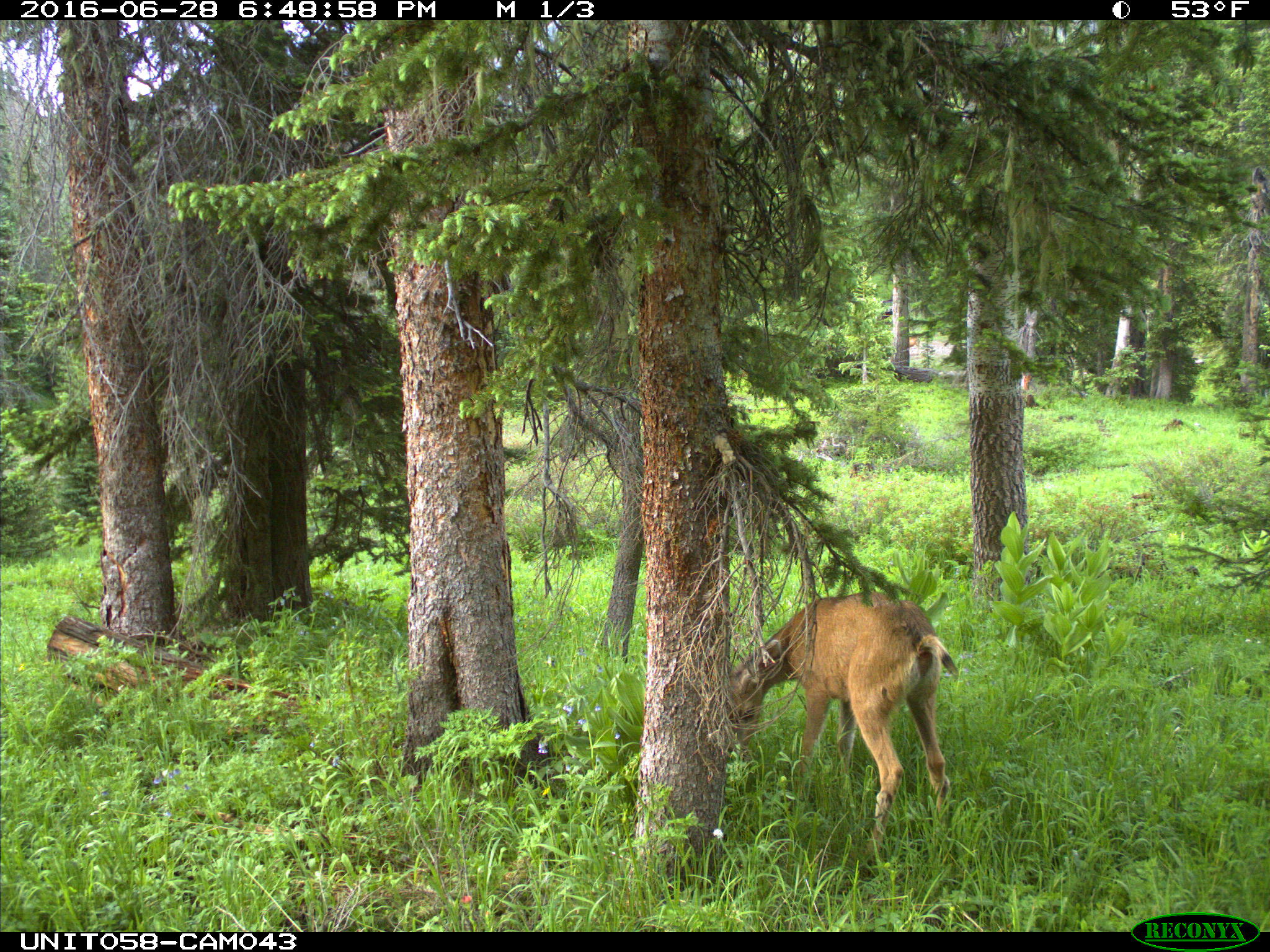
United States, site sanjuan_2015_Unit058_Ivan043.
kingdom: Animalia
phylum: Chordata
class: Mammalia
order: Artiodactyla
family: Cervidae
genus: Odocoileus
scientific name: Odocoileus hemionus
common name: mule deer